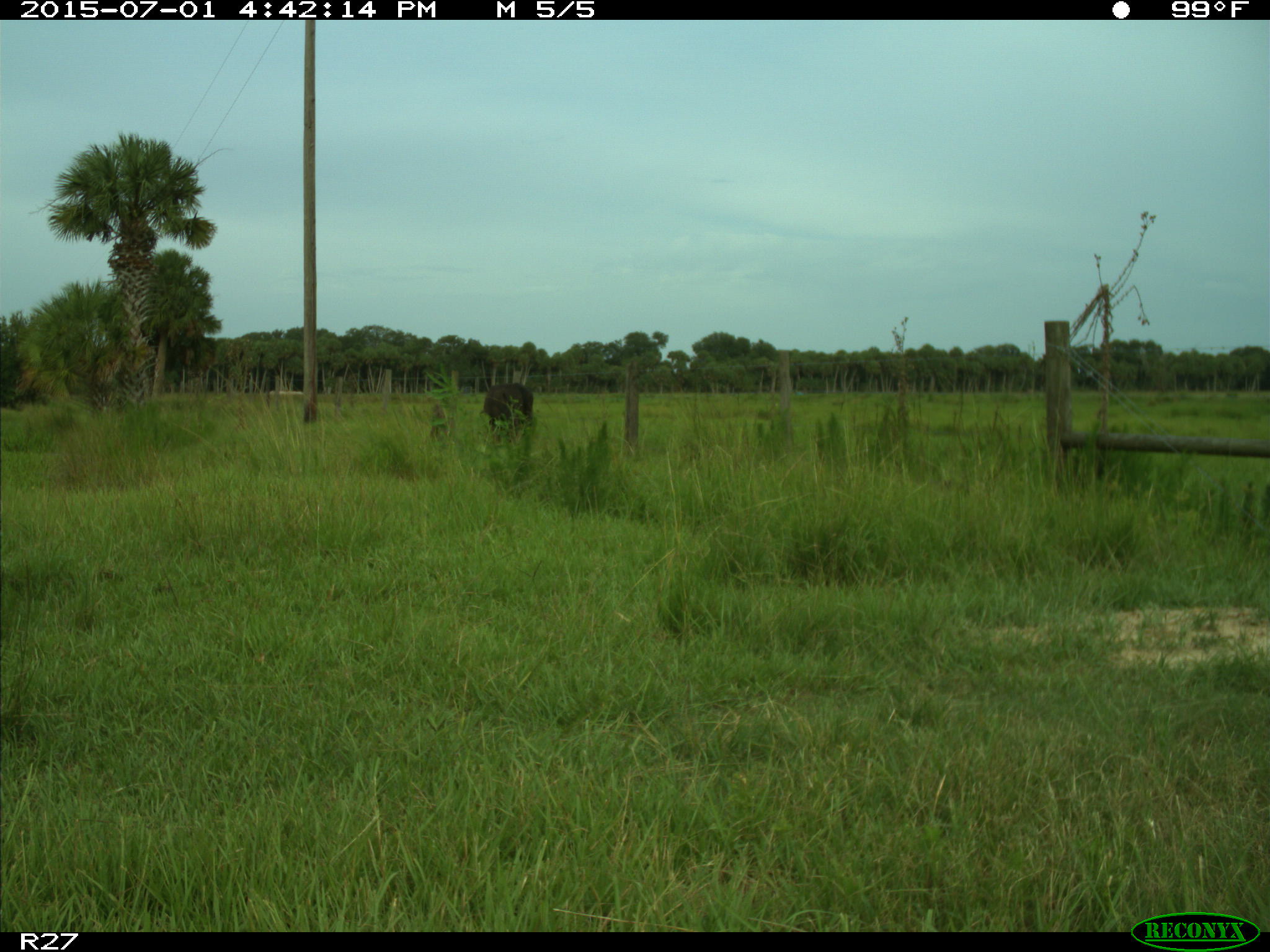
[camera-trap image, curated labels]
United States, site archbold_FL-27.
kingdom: Animalia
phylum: Chordata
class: Mammalia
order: Artiodactyla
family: Bovidae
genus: Bos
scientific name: Bos taurus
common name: domestic cow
Bos taurus (domestic cow).